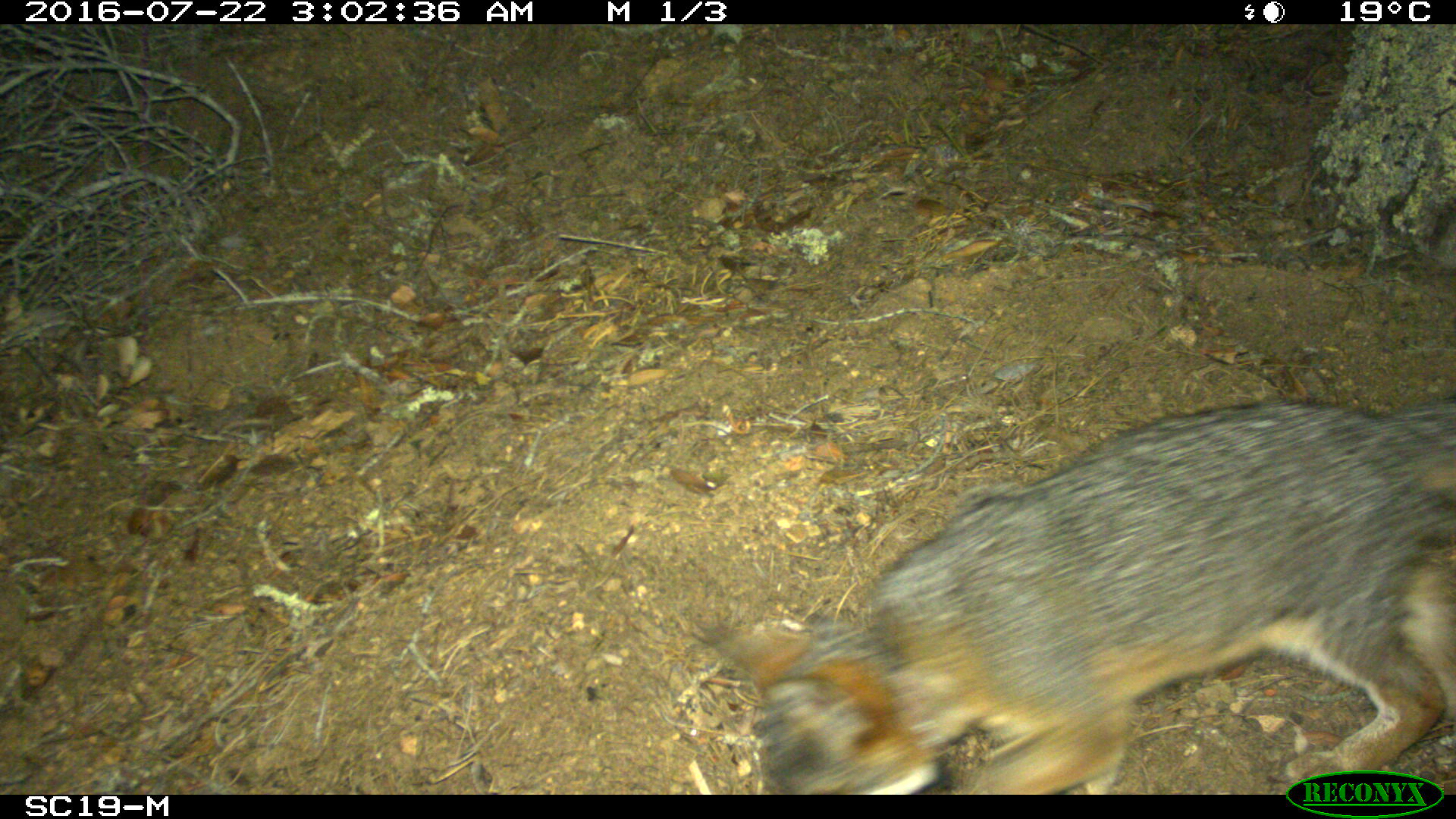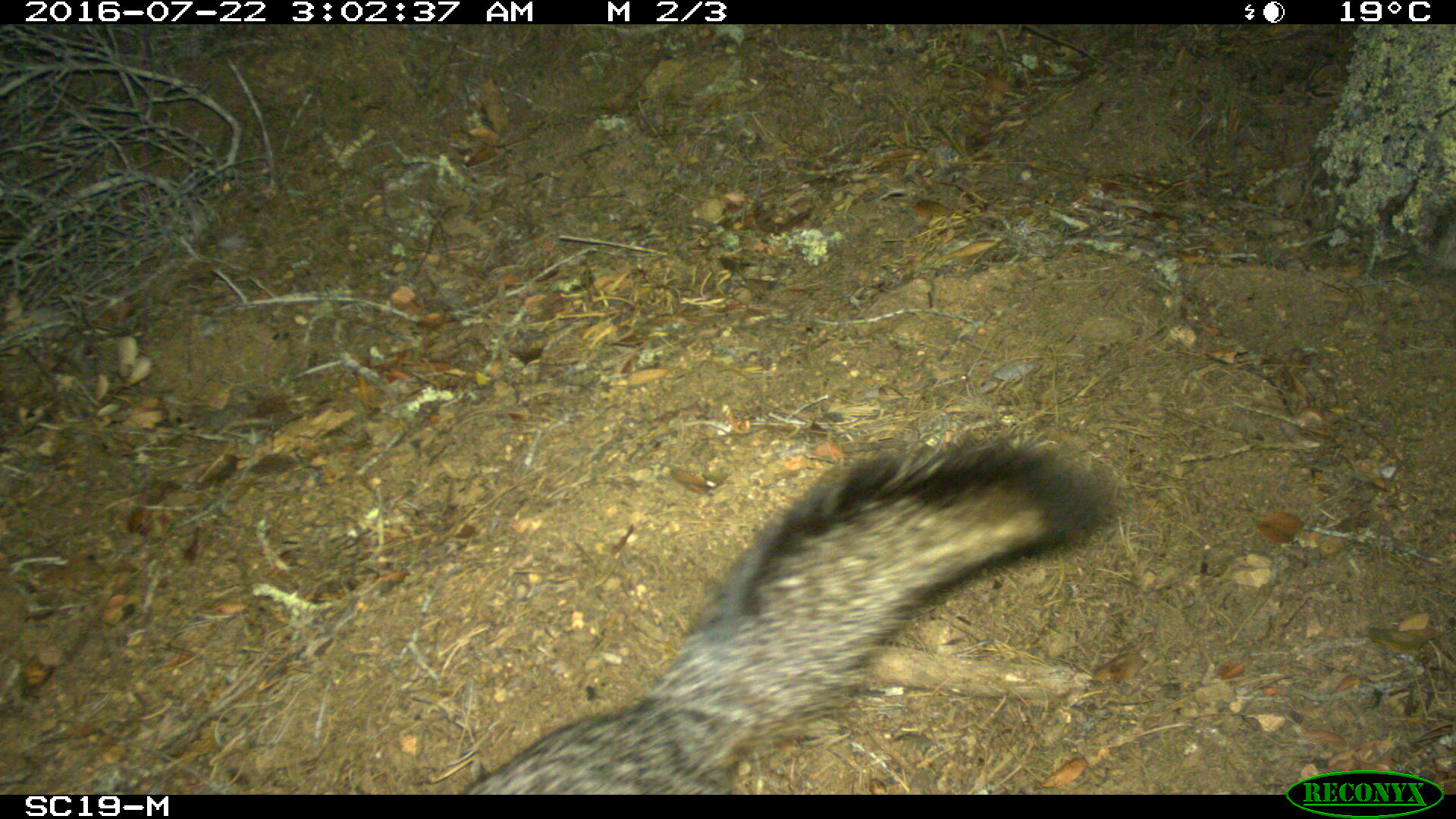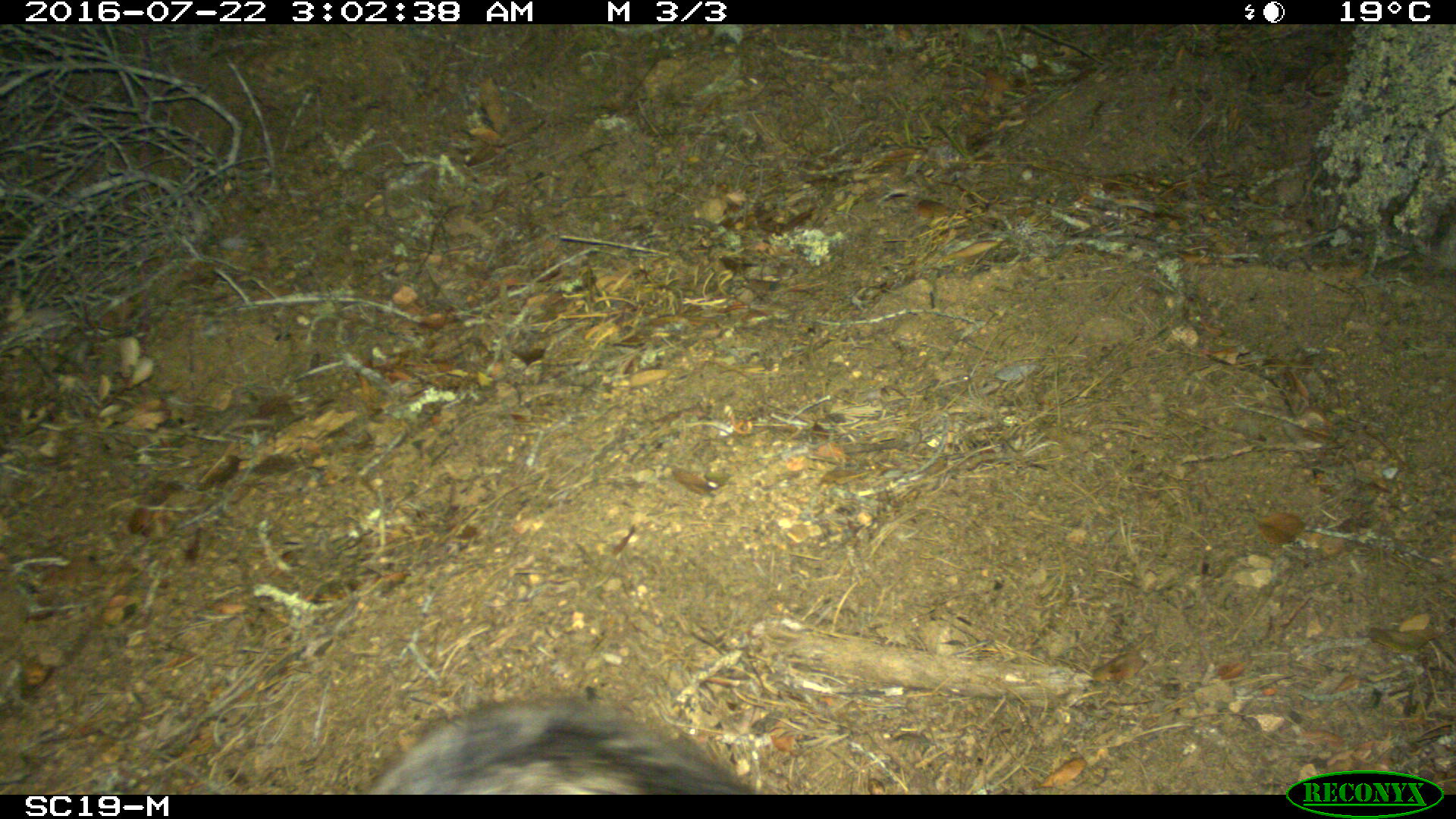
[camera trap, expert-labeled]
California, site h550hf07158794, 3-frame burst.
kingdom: Animalia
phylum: Chordata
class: Mammalia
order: Carnivora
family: Canidae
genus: Urocyon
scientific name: Urocyon littoralis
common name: island fox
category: fox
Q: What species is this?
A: Fox (island fox) (Urocyon littoralis).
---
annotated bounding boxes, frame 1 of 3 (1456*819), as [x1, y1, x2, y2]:
fox: [691, 402, 1455, 795]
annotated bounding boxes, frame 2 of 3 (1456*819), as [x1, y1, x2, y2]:
fox: [458, 440, 1105, 795]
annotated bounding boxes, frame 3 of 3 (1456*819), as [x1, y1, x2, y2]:
fox: [366, 697, 755, 794]